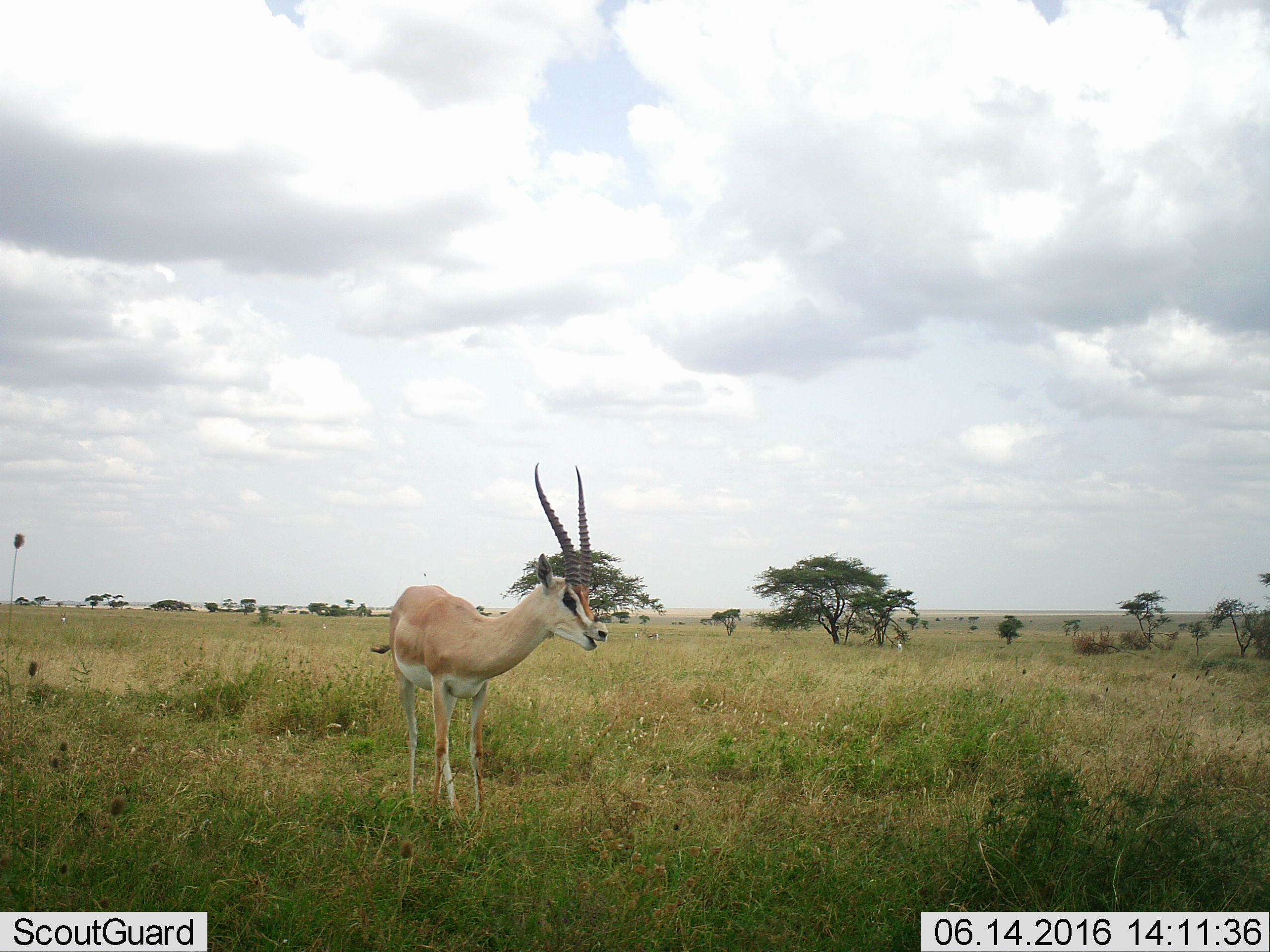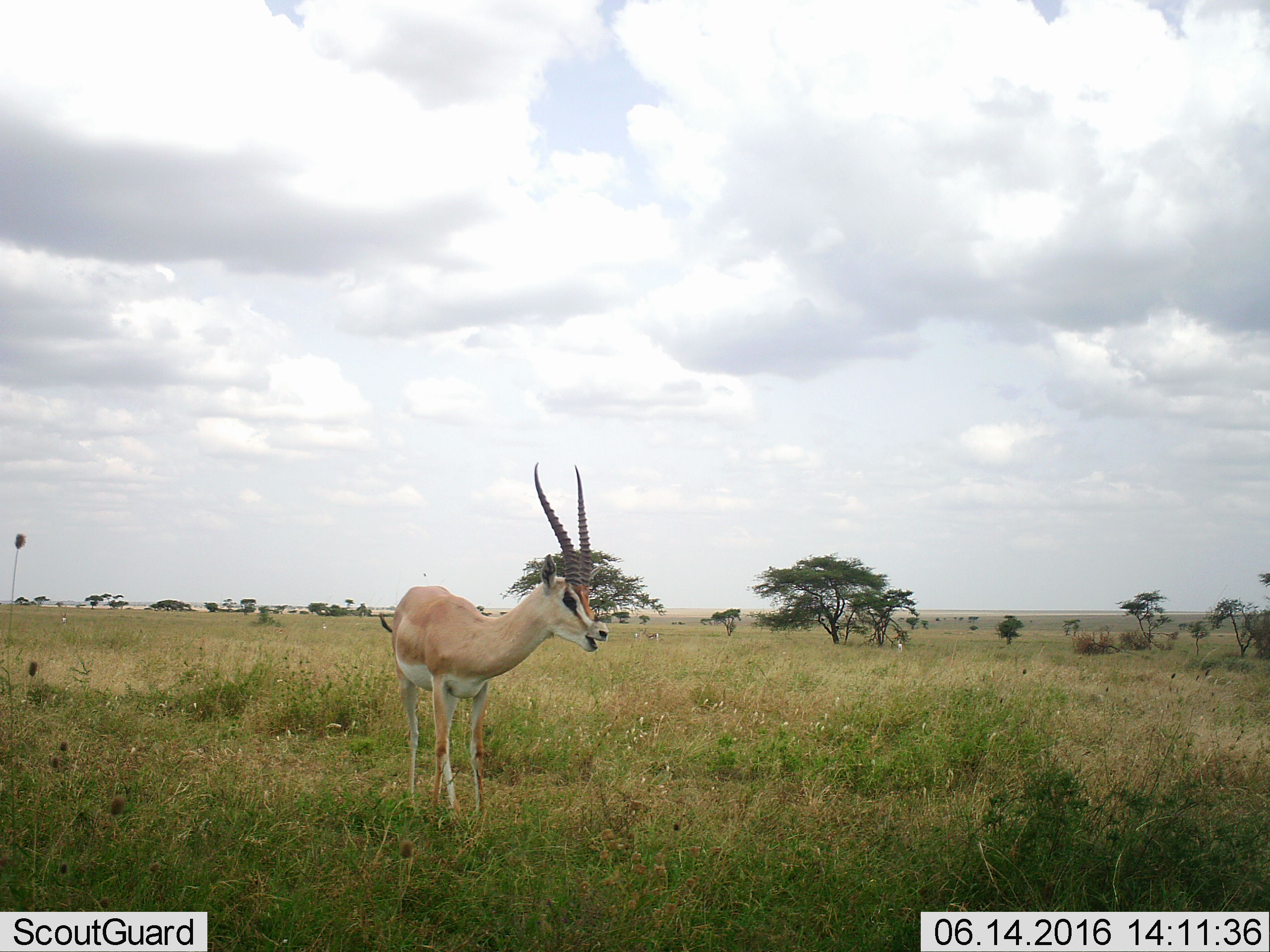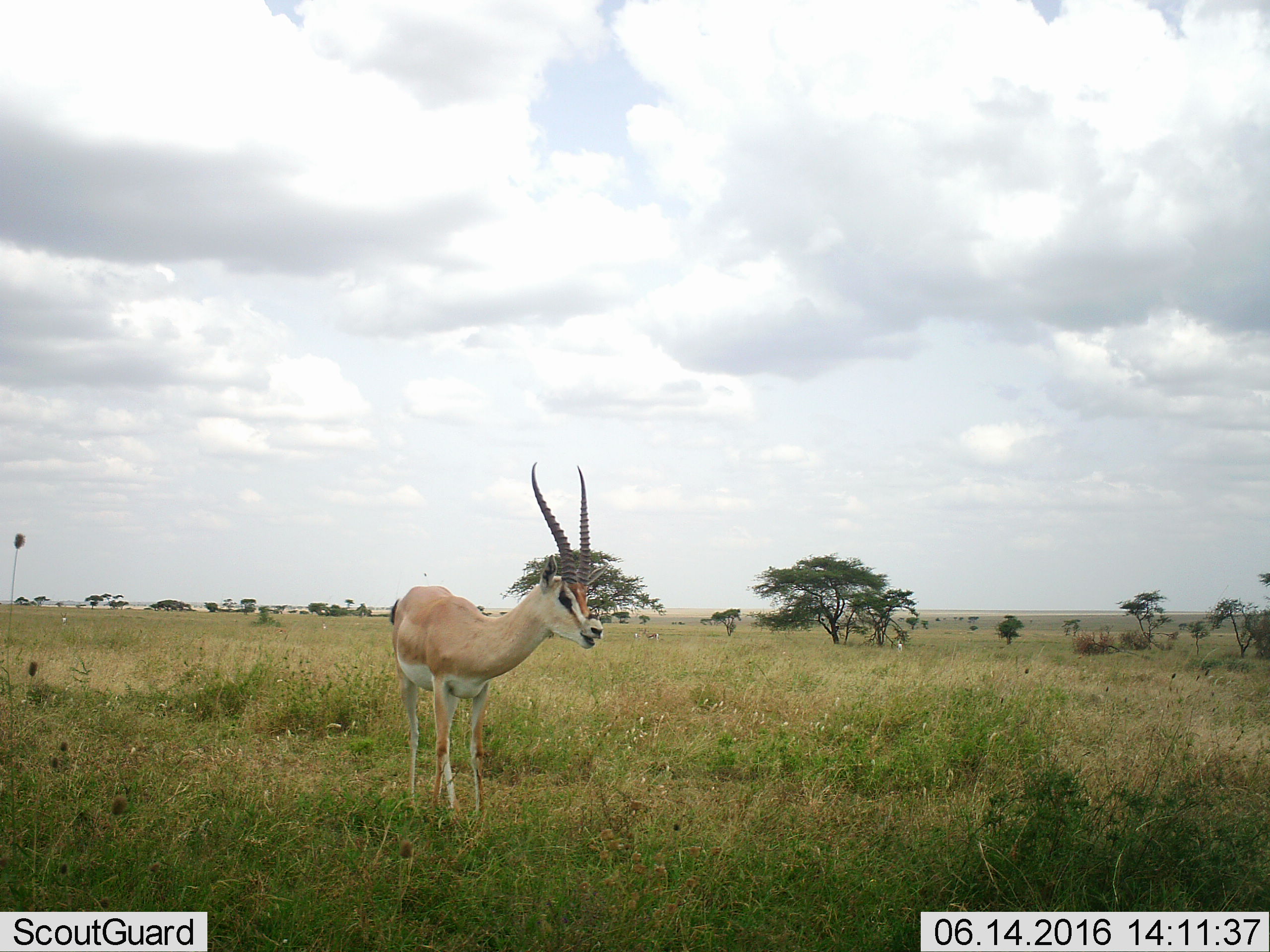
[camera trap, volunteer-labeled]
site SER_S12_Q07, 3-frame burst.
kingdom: Animalia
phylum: Chordata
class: Mammalia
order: Artiodactyla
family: Bovidae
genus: Nanger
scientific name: Nanger granti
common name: grant's gazelle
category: gazellegrants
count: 1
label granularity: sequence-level